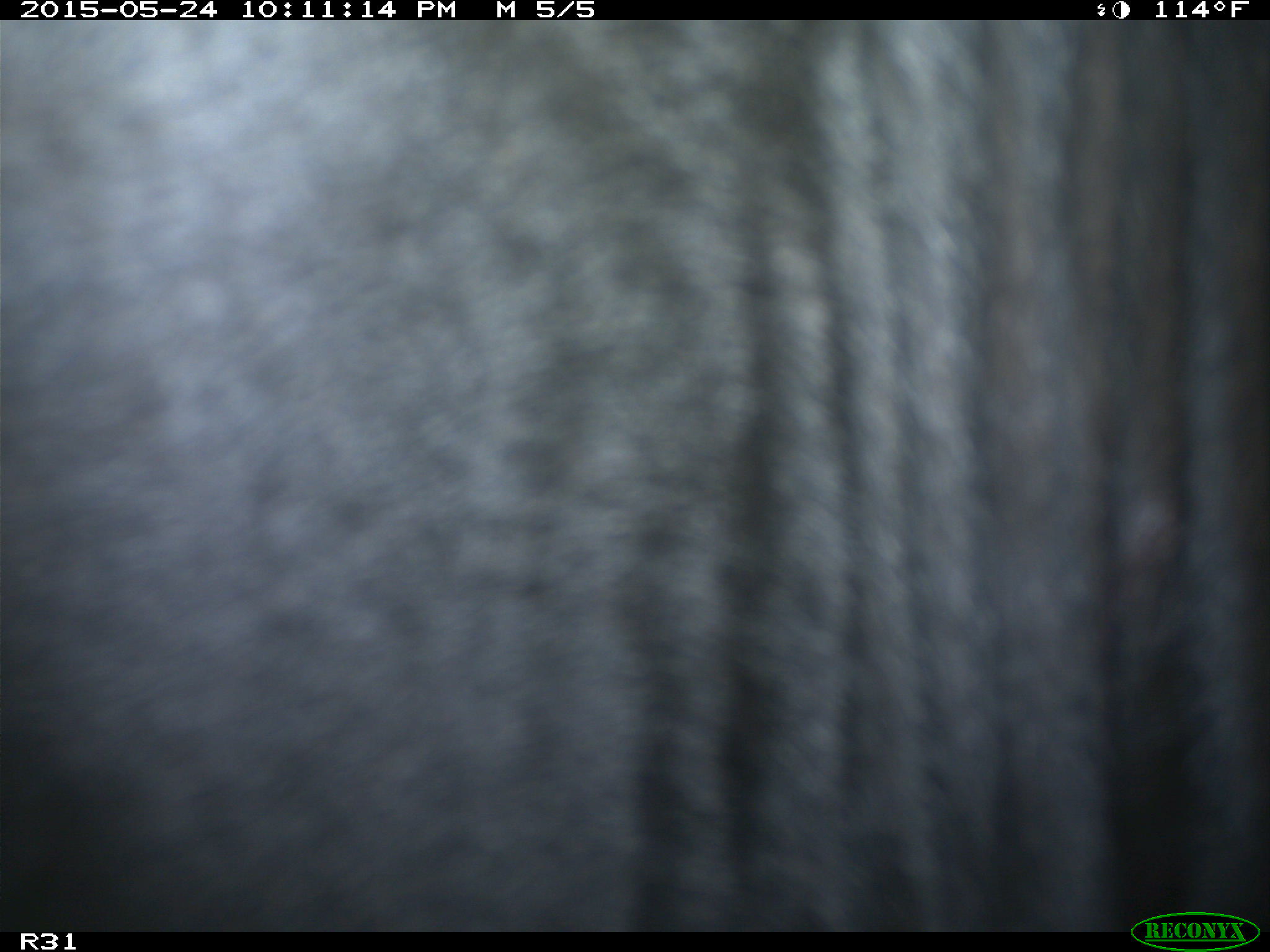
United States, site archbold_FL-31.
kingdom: Animalia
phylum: Chordata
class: Mammalia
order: Artiodactyla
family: Bovidae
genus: Bos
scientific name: Bos taurus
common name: domestic cow